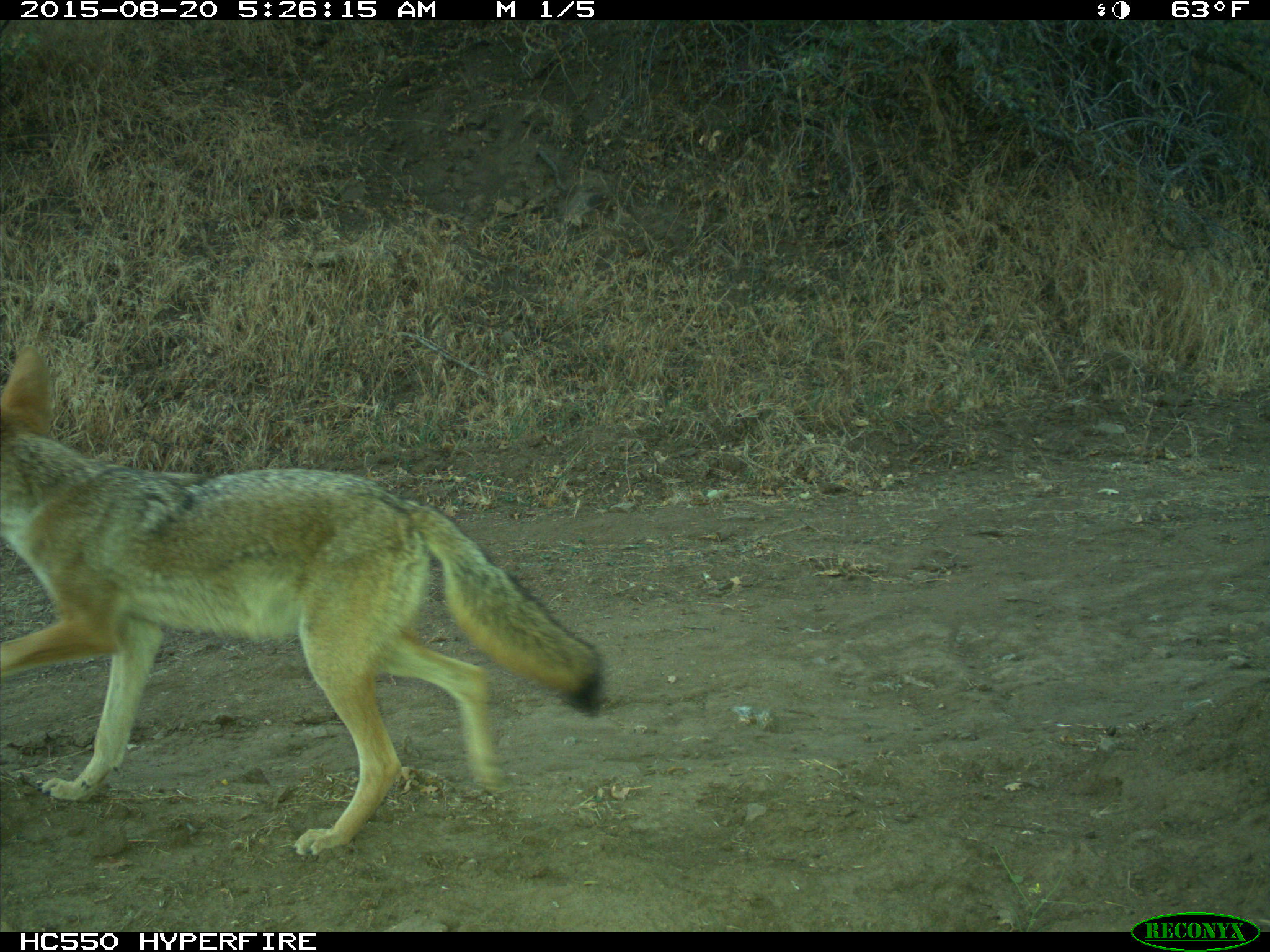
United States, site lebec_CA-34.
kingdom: Animalia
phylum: Chordata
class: Mammalia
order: Carnivora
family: Canidae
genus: Canis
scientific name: Canis latrans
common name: coyote